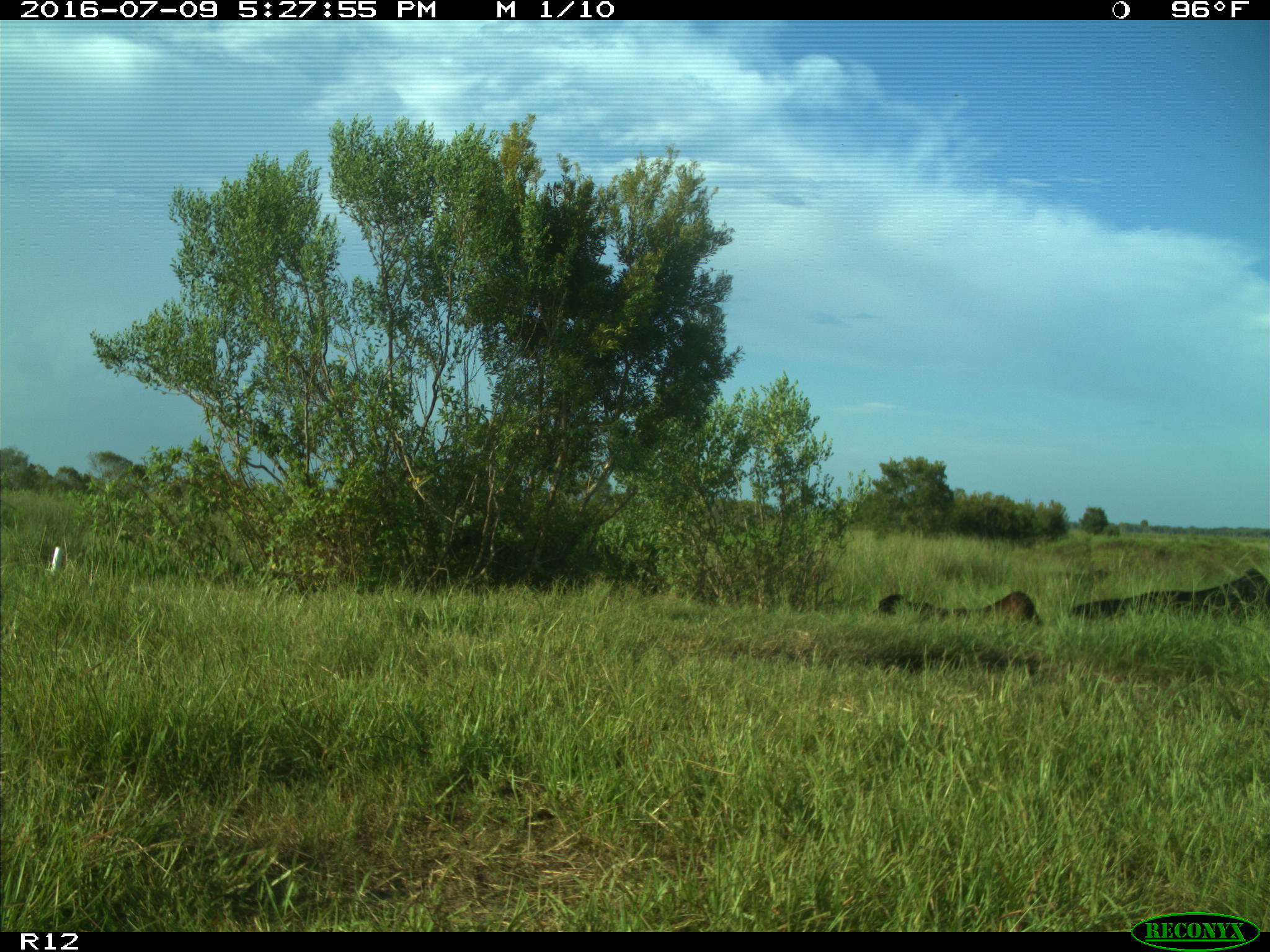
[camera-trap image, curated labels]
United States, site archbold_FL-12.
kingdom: Animalia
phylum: Chordata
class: Mammalia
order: Artiodactyla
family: Bovidae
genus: Bos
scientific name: Bos taurus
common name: domestic cow